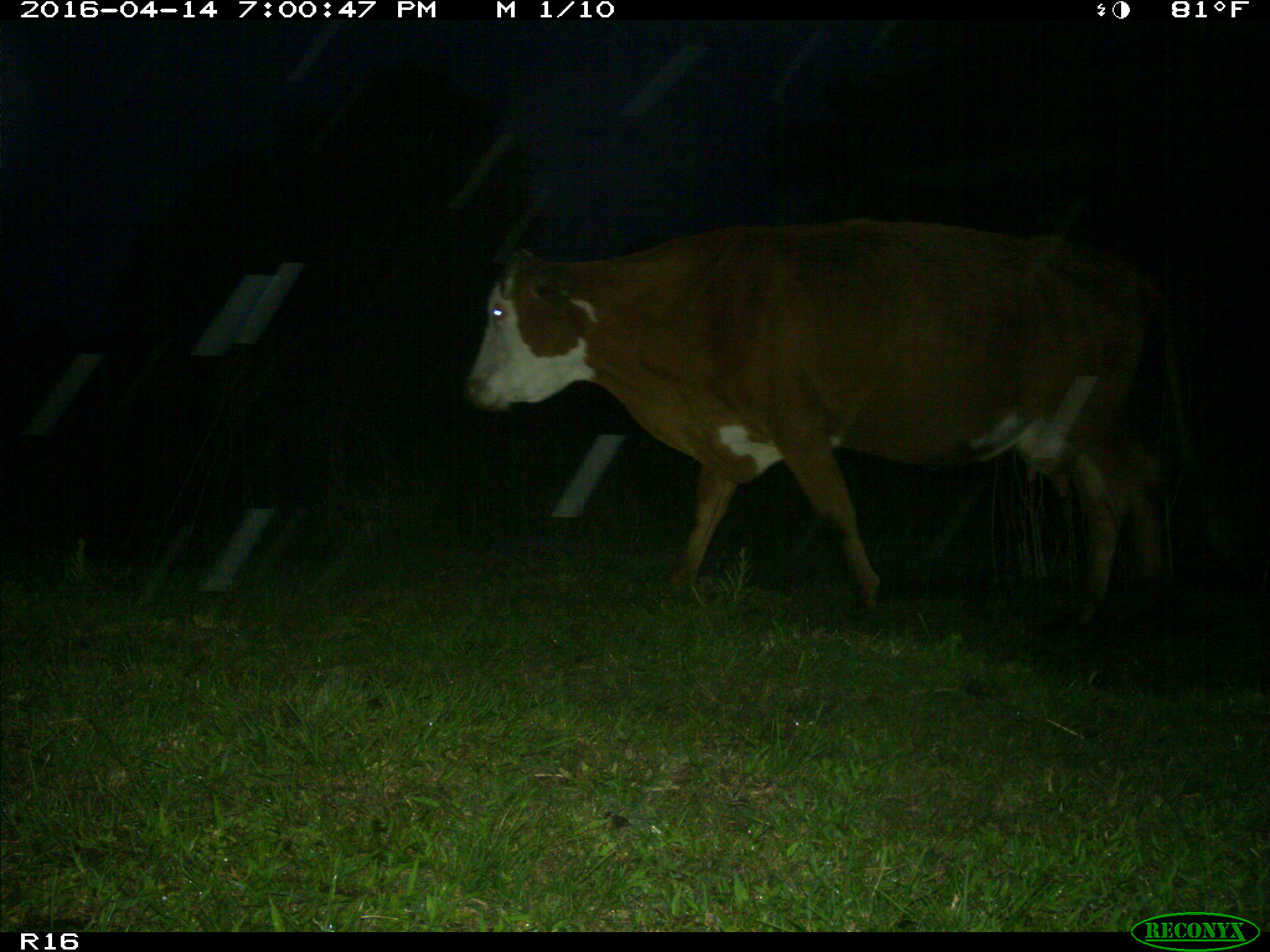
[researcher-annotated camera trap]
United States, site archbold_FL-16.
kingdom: Animalia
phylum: Chordata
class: Mammalia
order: Artiodactyla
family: Bovidae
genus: Bos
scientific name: Bos taurus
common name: domestic cow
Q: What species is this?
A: Bos taurus (domestic cow).